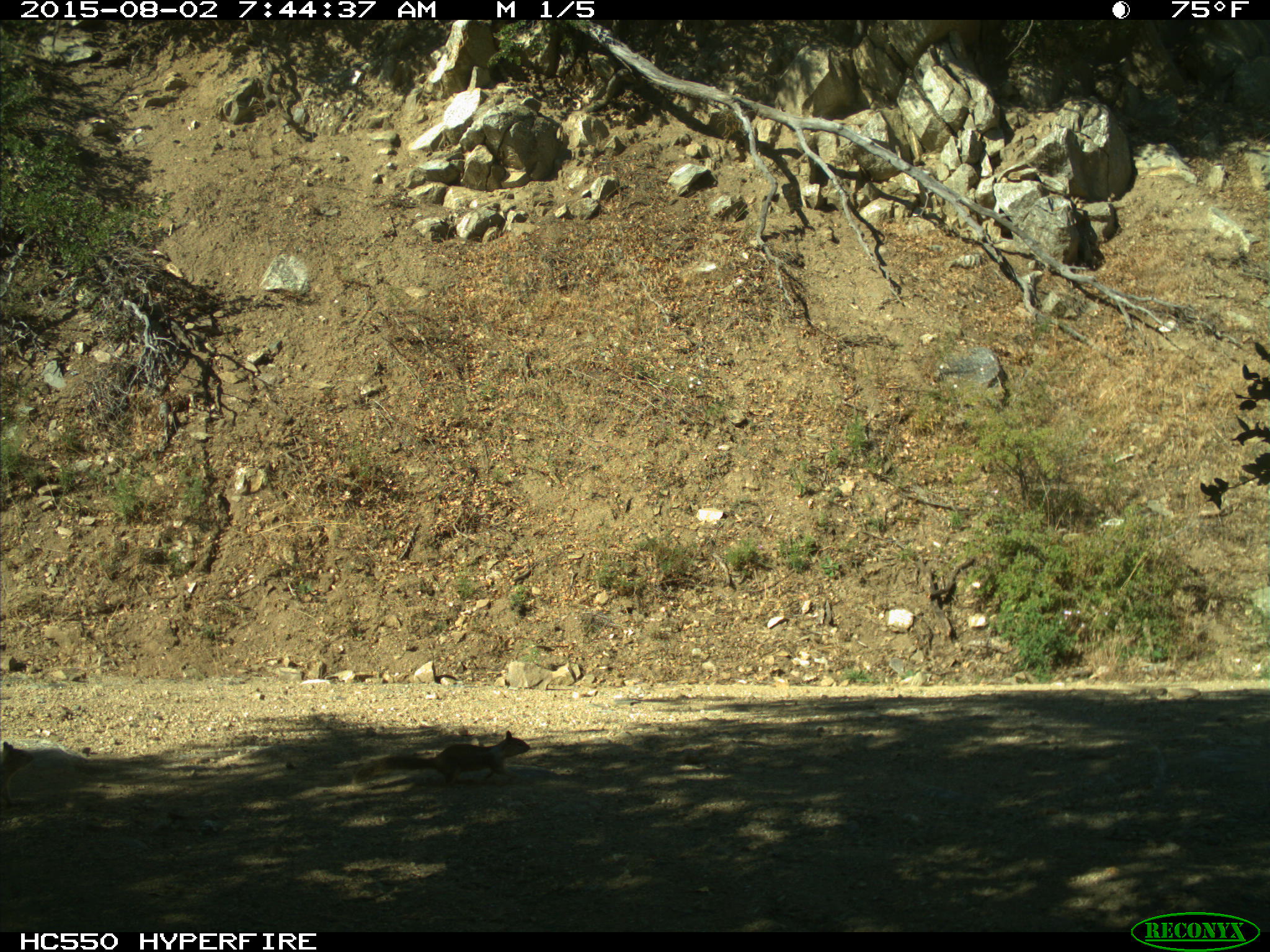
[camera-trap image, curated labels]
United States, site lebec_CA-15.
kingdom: Animalia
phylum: Chordata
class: Mammalia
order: Rodentia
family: Sciuridae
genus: Otospermophilus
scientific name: Otospermophilus beecheyi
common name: california ground squirrel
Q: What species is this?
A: Otospermophilus beecheyi (california ground squirrel).